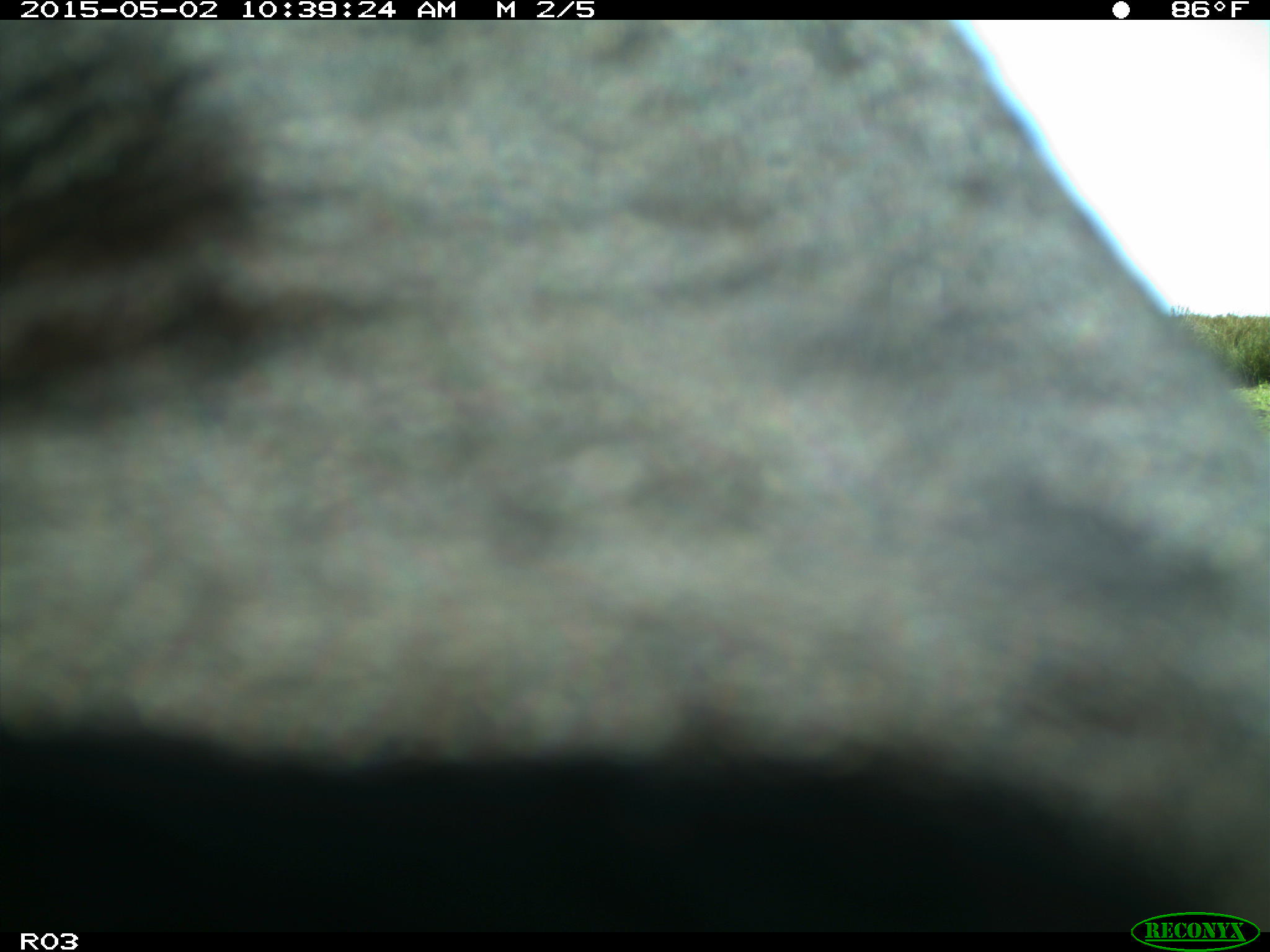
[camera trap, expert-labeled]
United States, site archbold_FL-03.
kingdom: Animalia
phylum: Chordata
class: Mammalia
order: Artiodactyla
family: Bovidae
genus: Bos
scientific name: Bos taurus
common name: domestic cow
Bos taurus (domestic cow).